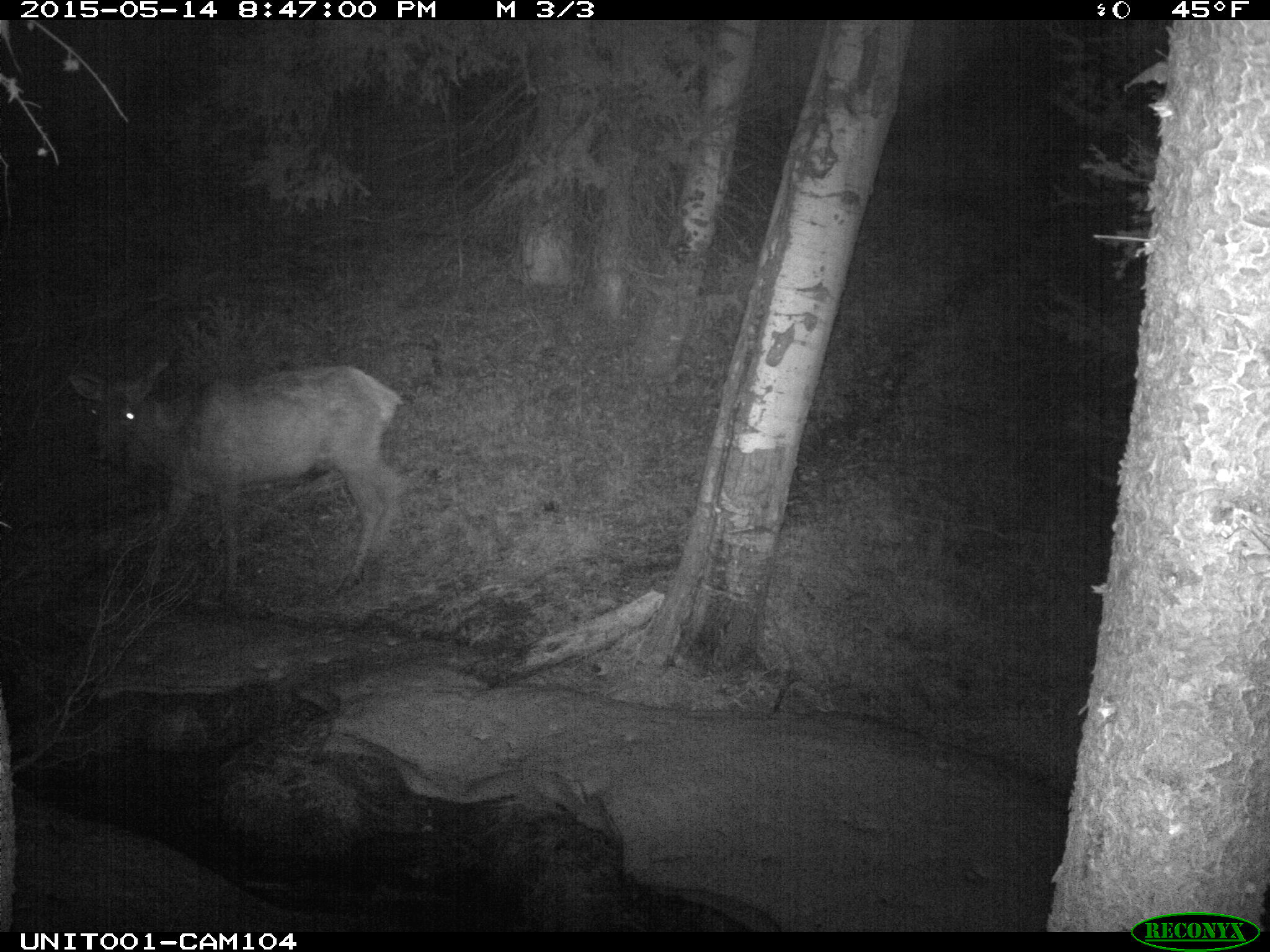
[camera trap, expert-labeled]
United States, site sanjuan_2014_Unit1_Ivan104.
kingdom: Animalia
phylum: Chordata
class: Mammalia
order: Artiodactyla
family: Cervidae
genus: Cervus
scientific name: Cervus elaphus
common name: red deer